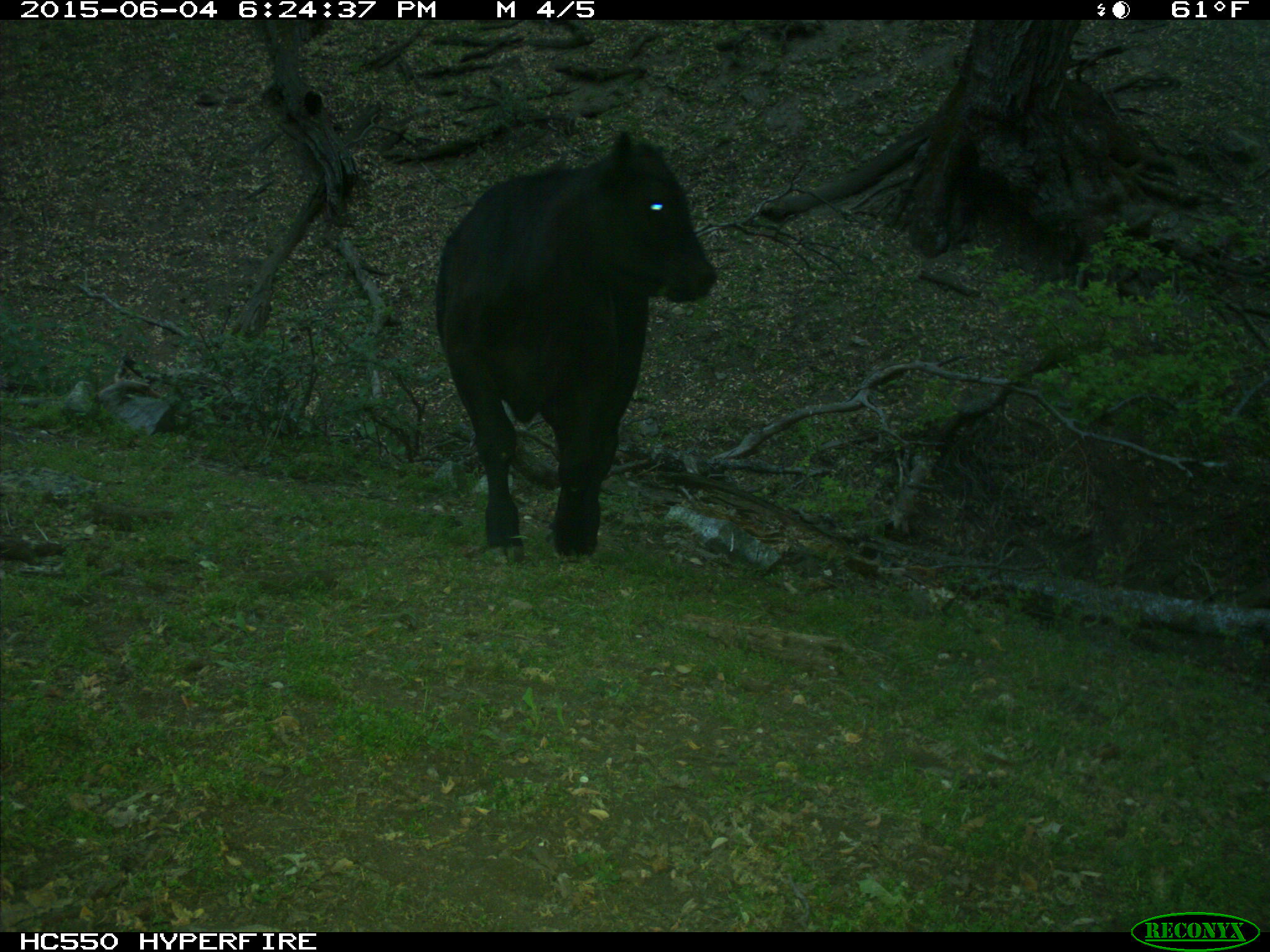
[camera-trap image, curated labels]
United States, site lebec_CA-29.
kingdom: Animalia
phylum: Chordata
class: Mammalia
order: Artiodactyla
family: Bovidae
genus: Bos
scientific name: Bos taurus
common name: domestic cow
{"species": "Bos taurus (domestic cow)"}